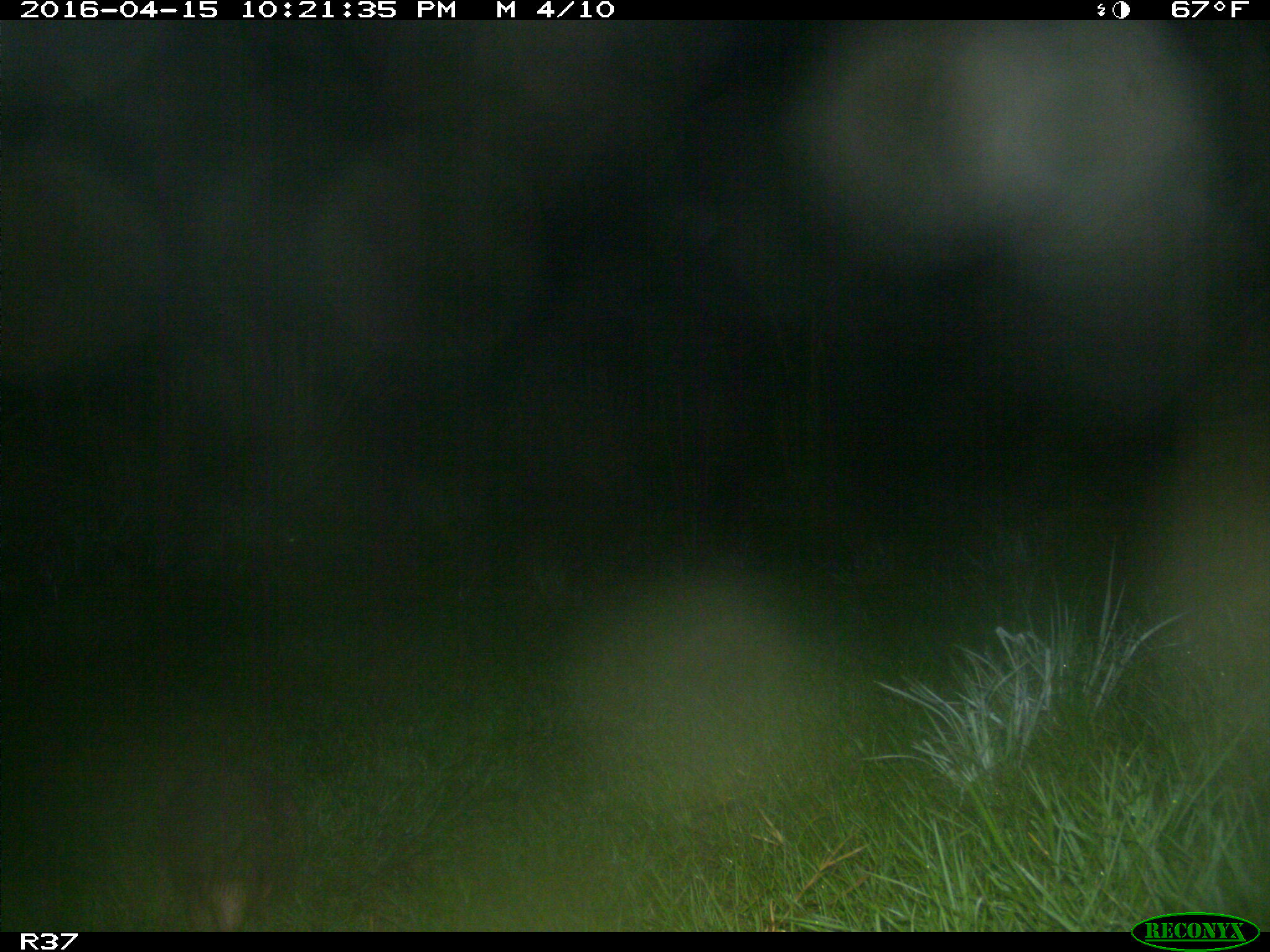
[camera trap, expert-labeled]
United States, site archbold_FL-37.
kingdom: Animalia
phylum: Chordata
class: Mammalia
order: Cingulata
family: Dasypodidae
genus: Dasypus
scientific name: Dasypus novemcinctus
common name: nine-banded armadillo